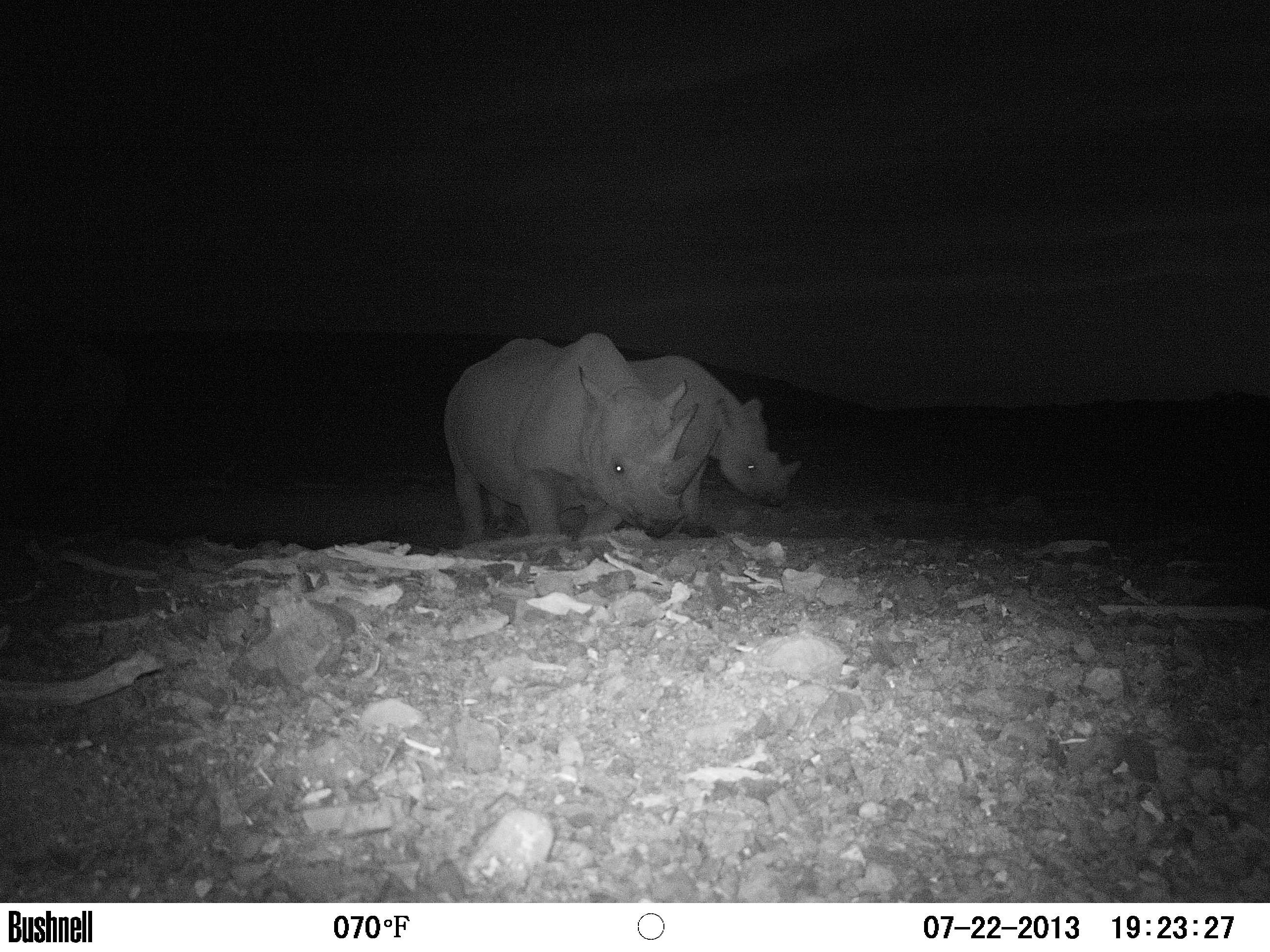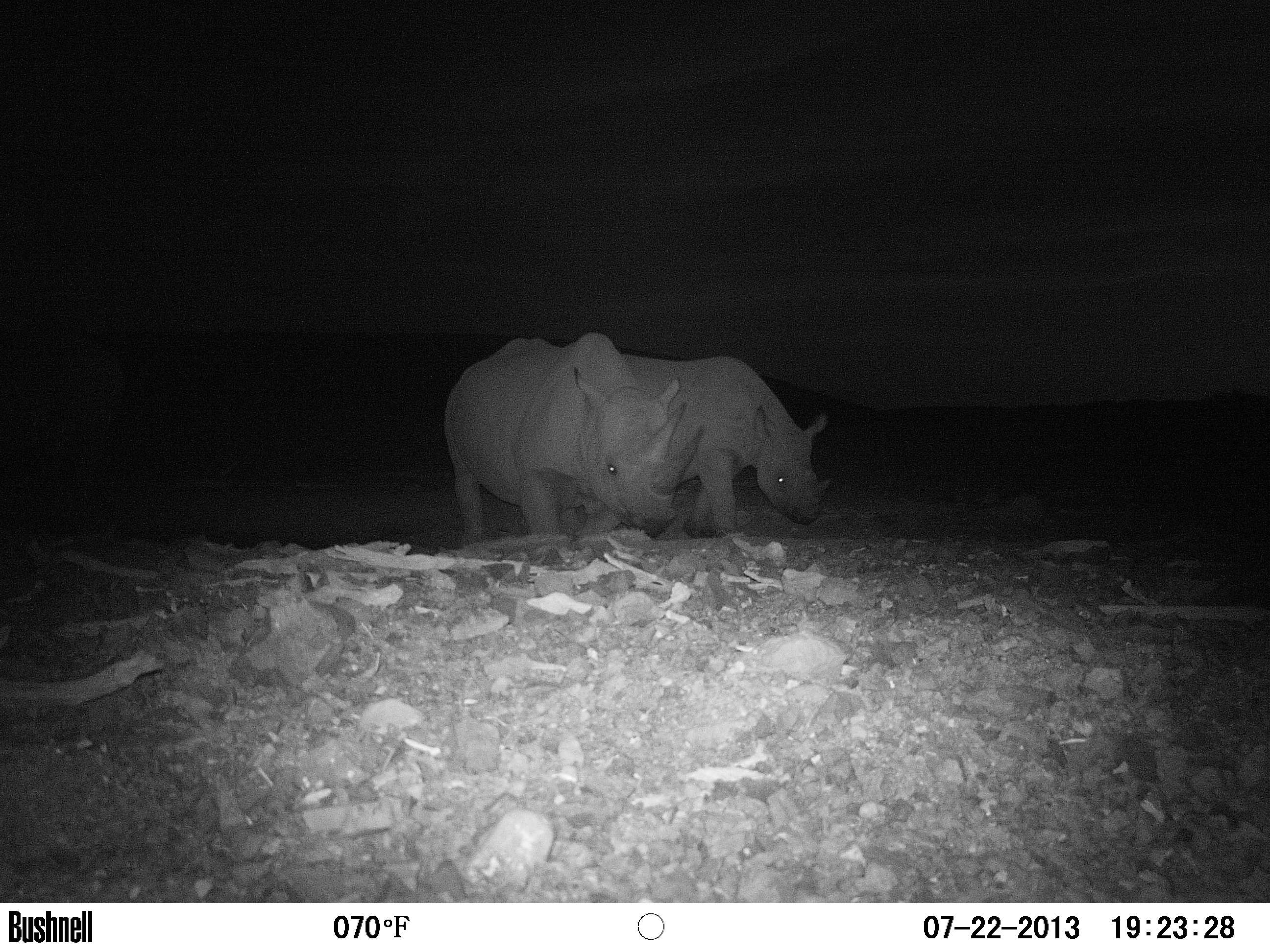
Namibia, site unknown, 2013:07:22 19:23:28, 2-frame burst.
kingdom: Animalia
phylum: Chordata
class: Mammalia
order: Perissodactyla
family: Rhinocerotidae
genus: Diceros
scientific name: Diceros bicornis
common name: black rhinoceros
Diceros bicornis (black rhinoceros).